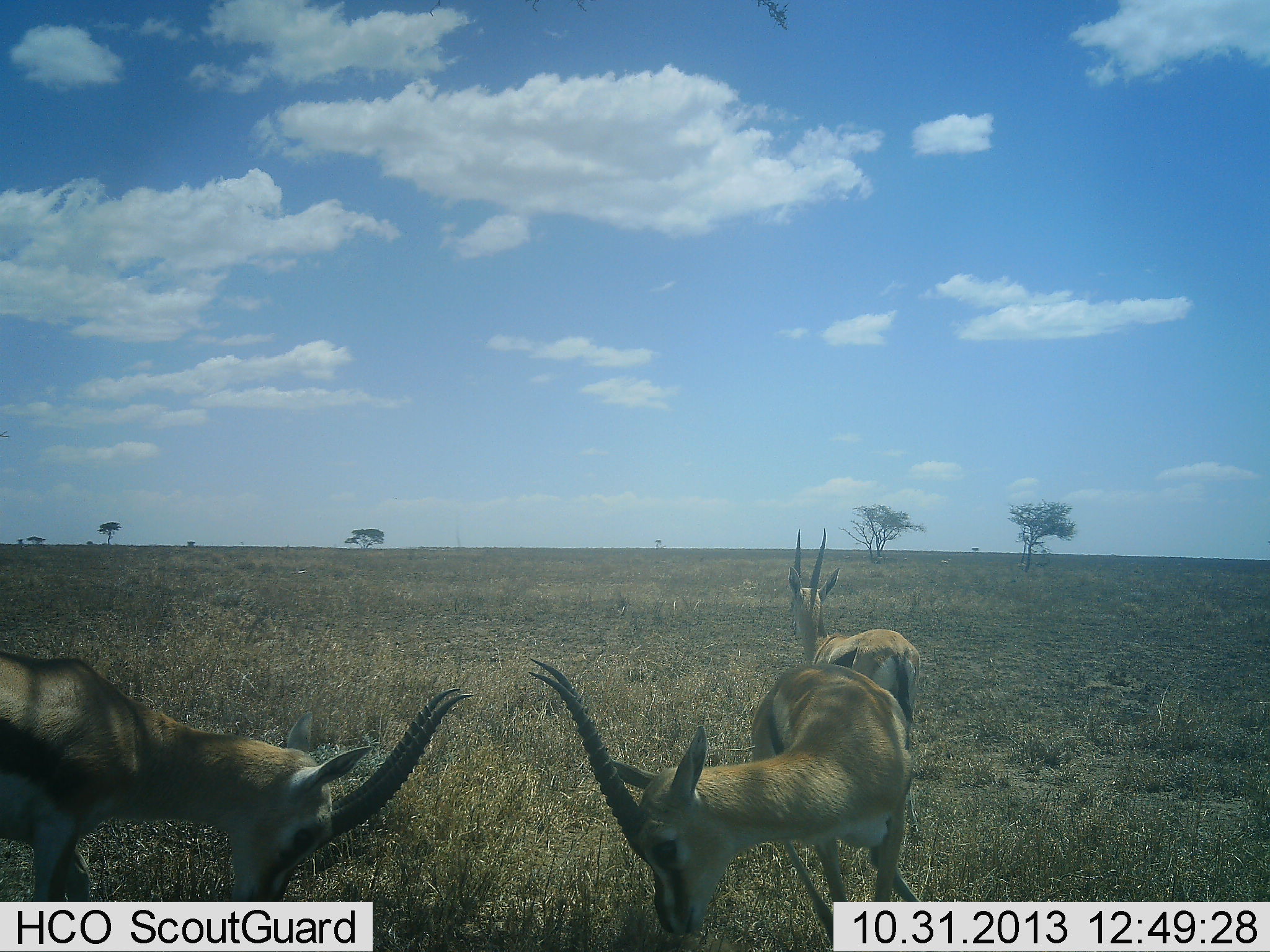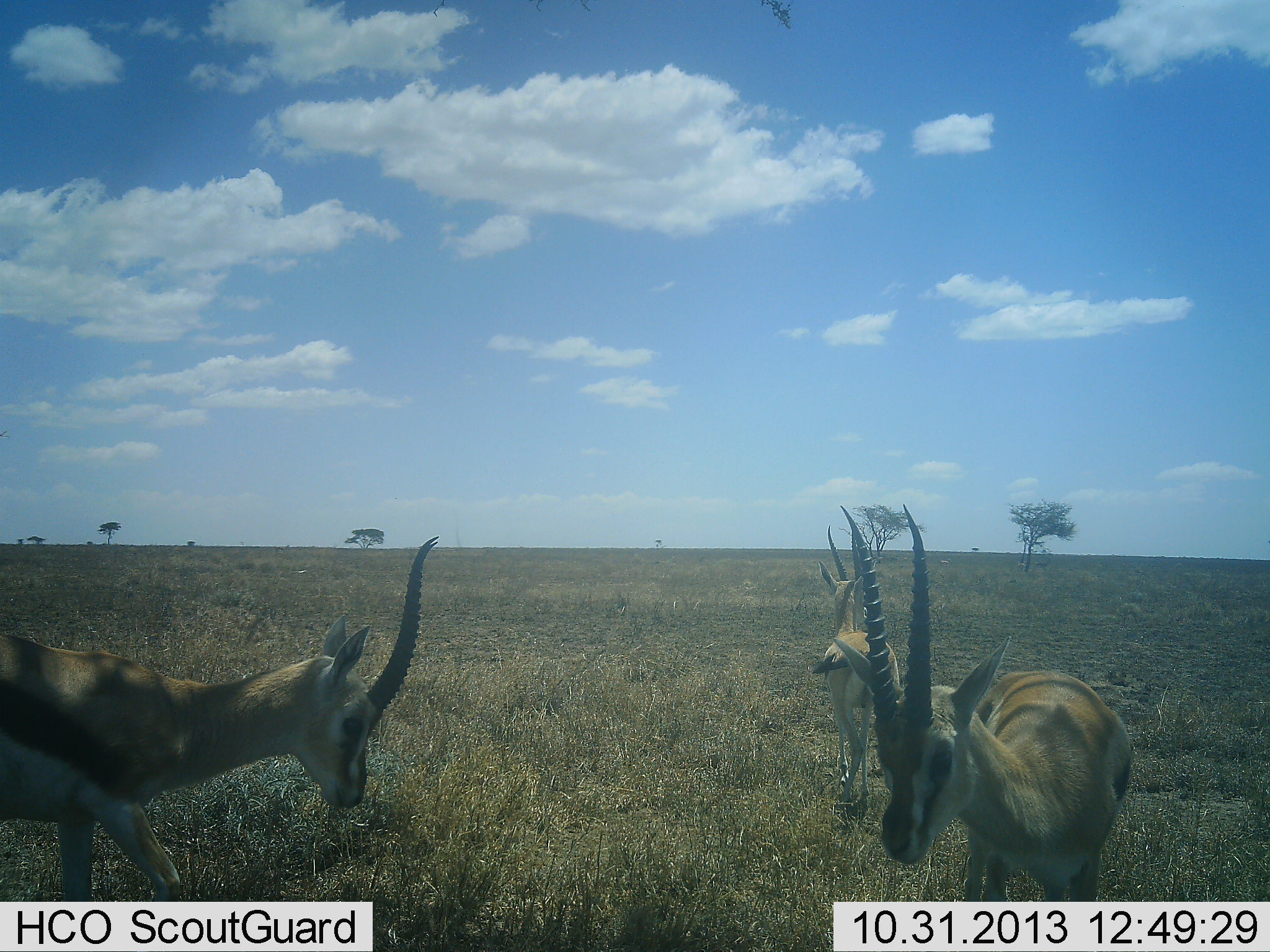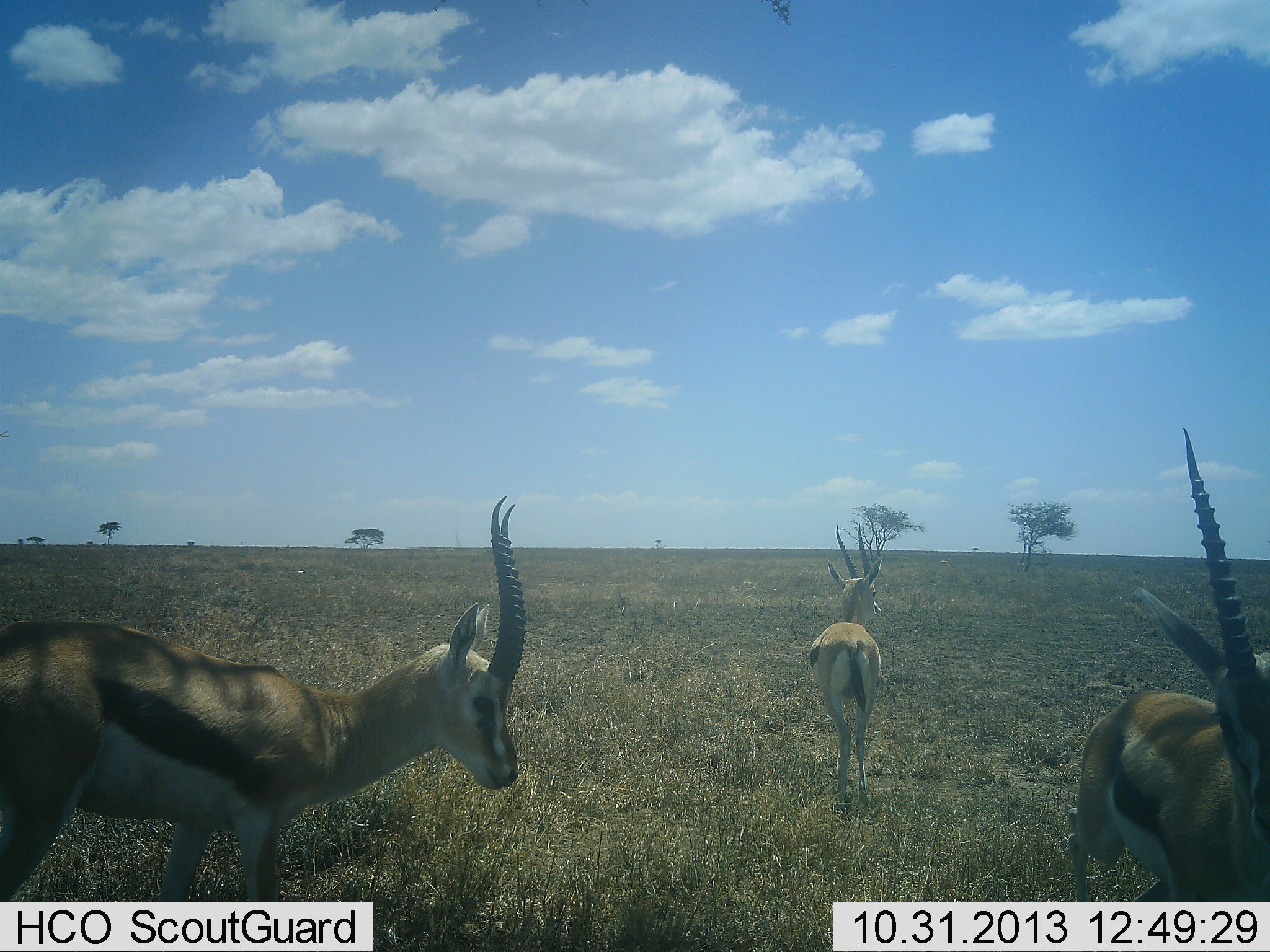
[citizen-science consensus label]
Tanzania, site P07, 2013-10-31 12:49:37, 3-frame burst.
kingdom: Animalia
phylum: Chordata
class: Mammalia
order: Artiodactyla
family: Bovidae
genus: Eudorcas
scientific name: Eudorcas thomsonii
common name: thomson's gazelle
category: gazellethomsons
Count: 3.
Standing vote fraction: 63%.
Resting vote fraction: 0%.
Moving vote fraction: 58%.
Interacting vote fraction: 37%.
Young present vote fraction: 0%.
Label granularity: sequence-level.